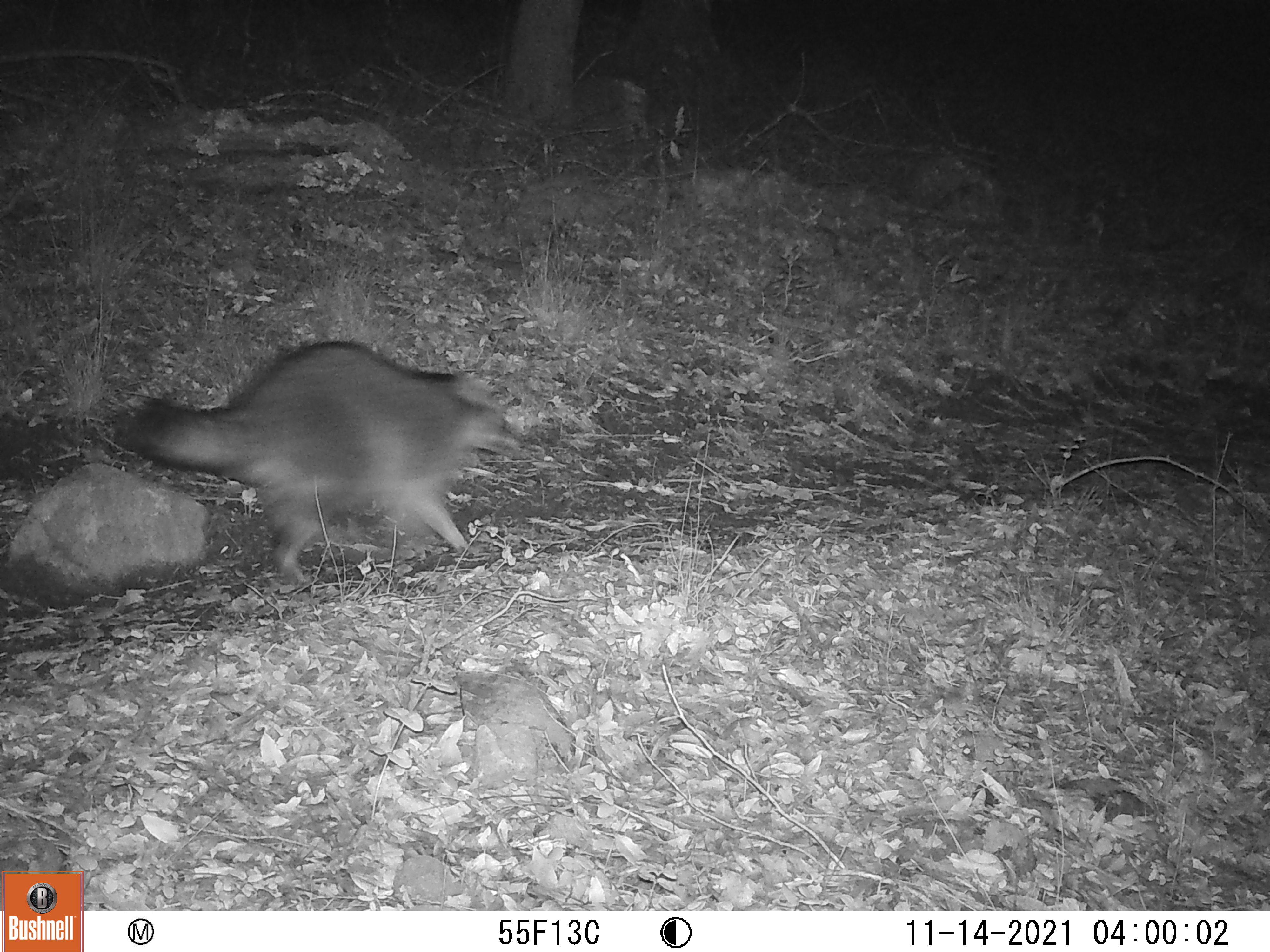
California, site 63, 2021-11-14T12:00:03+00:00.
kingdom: Animalia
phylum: Chordata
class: Mammalia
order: Carnivora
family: Procyonidae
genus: Procyon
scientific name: Procyon lotor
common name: raccoon